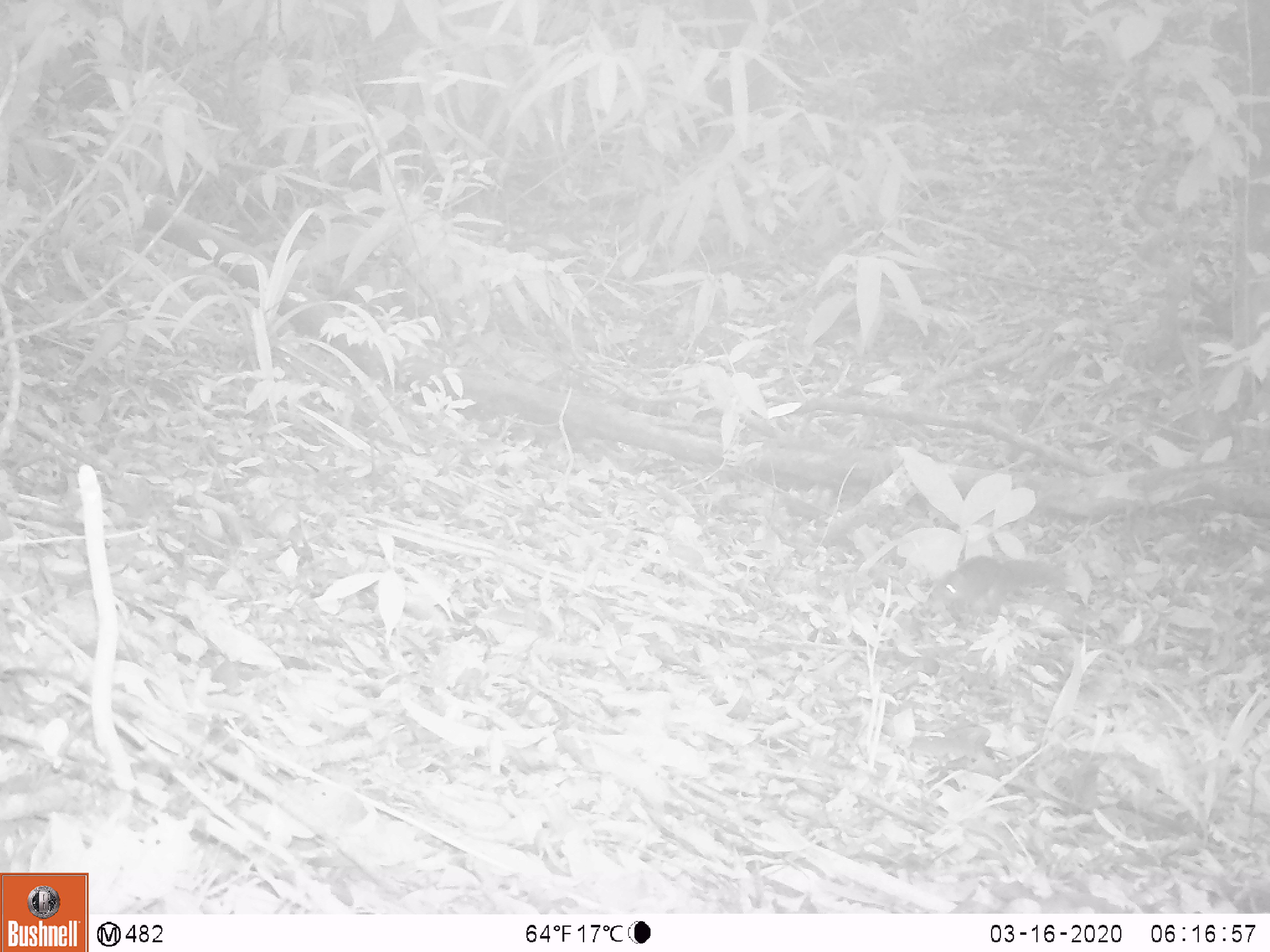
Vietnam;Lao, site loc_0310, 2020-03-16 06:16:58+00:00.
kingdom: Animalia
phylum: Chordata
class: Mammalia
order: Rodentia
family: Sciuridae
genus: Dremomys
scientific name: Dremomys rufigenis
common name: red-cheeked squirrel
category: red cheeked squirrel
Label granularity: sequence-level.